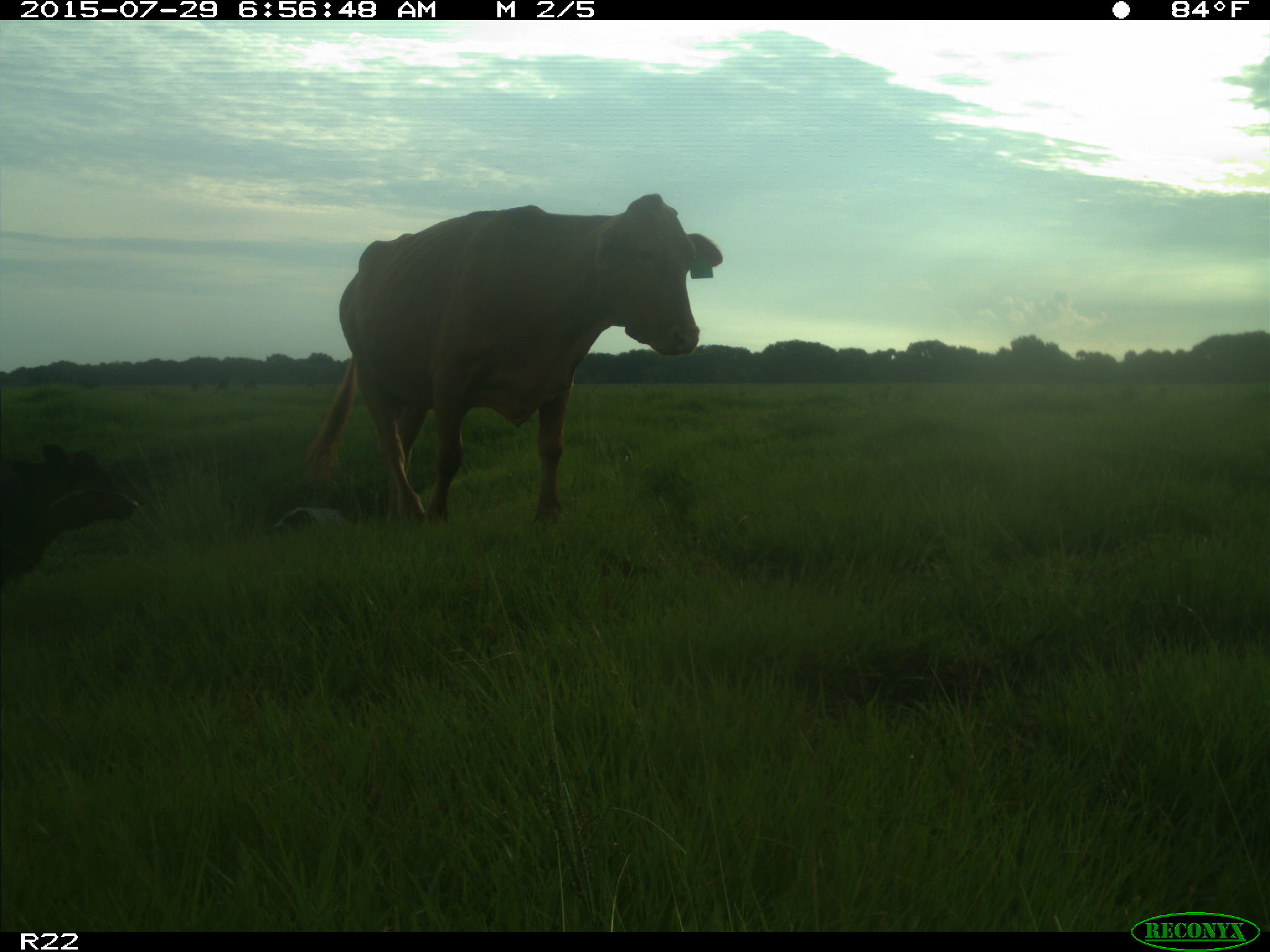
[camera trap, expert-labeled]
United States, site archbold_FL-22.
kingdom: Animalia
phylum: Chordata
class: Mammalia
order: Artiodactyla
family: Bovidae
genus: Bos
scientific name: Bos taurus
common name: domestic cow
Bos taurus (domestic cow).